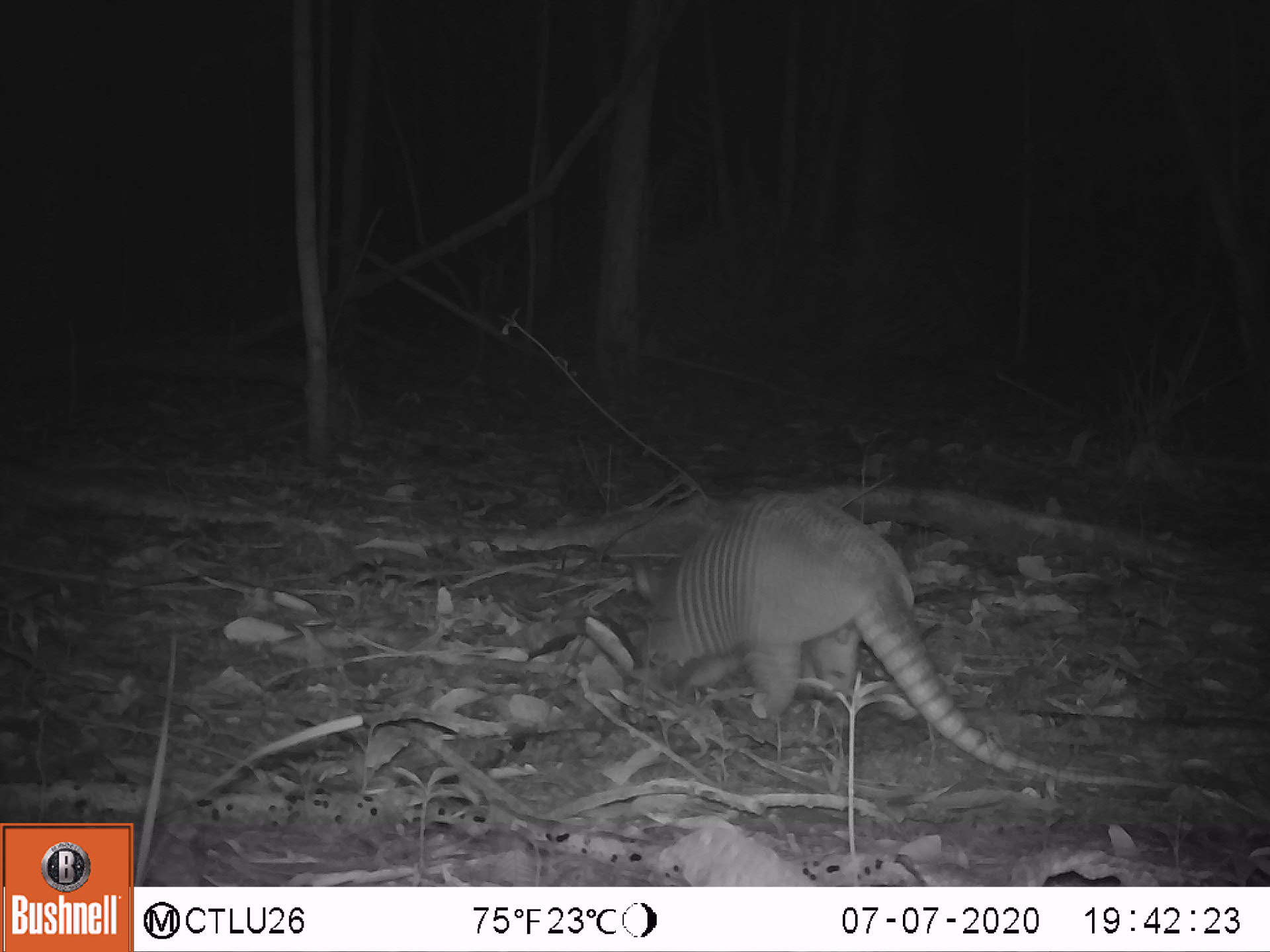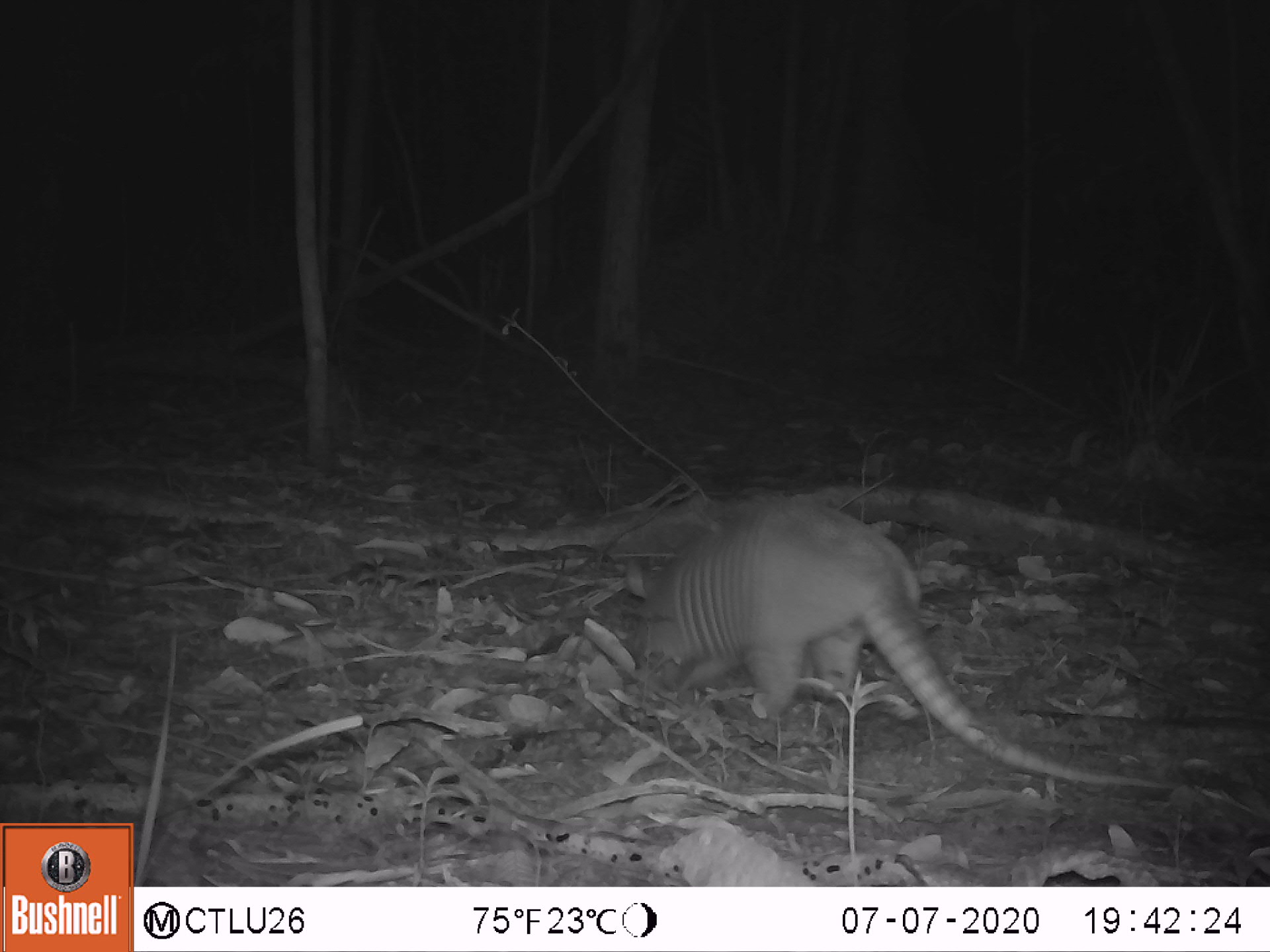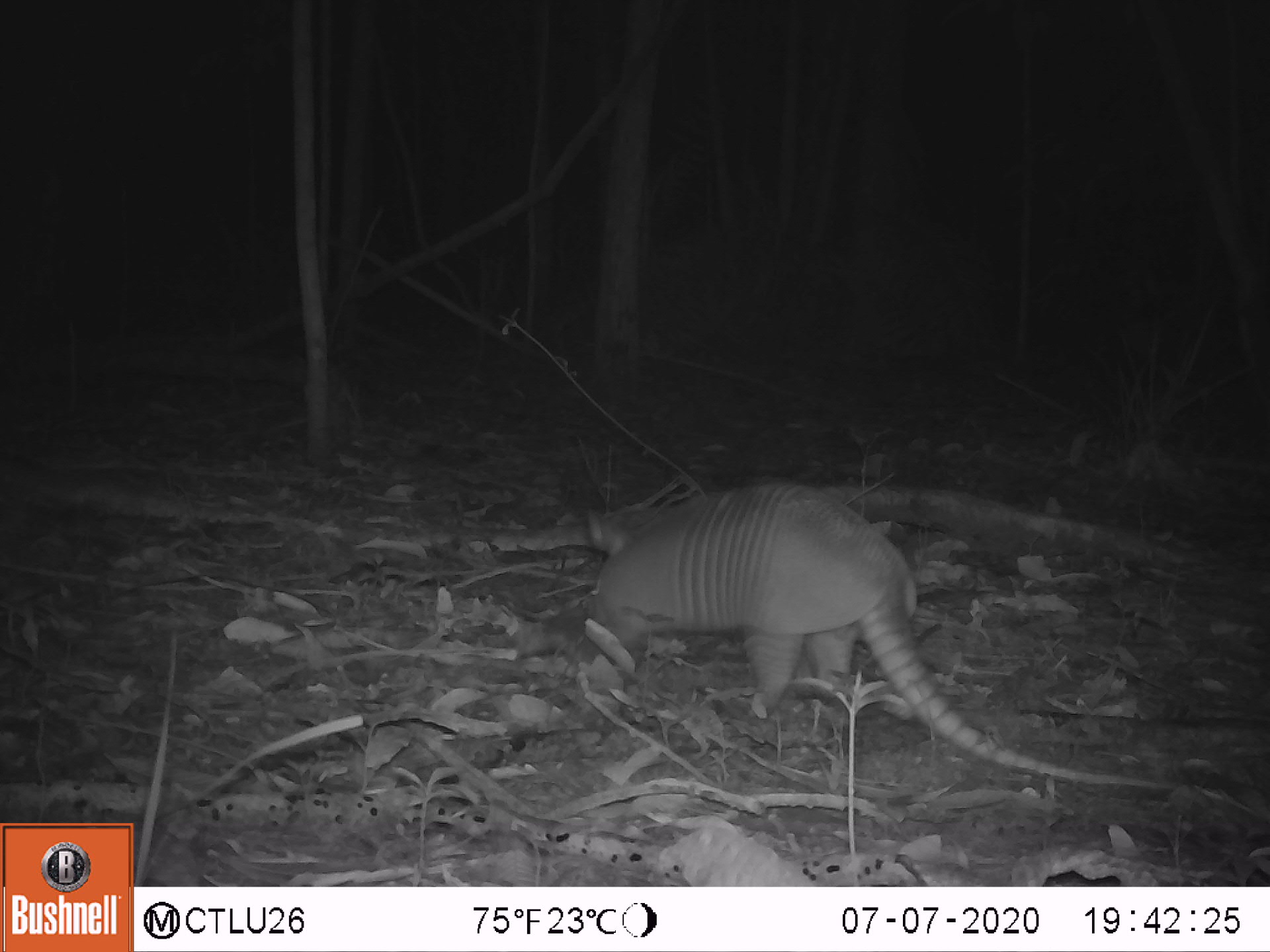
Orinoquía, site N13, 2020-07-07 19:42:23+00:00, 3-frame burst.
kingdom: Animalia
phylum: Chordata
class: Mammalia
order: Cingulata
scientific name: Cingulata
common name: armadillo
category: unknown armadillo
Unknown armadillo (armadillo) (Cingulata).